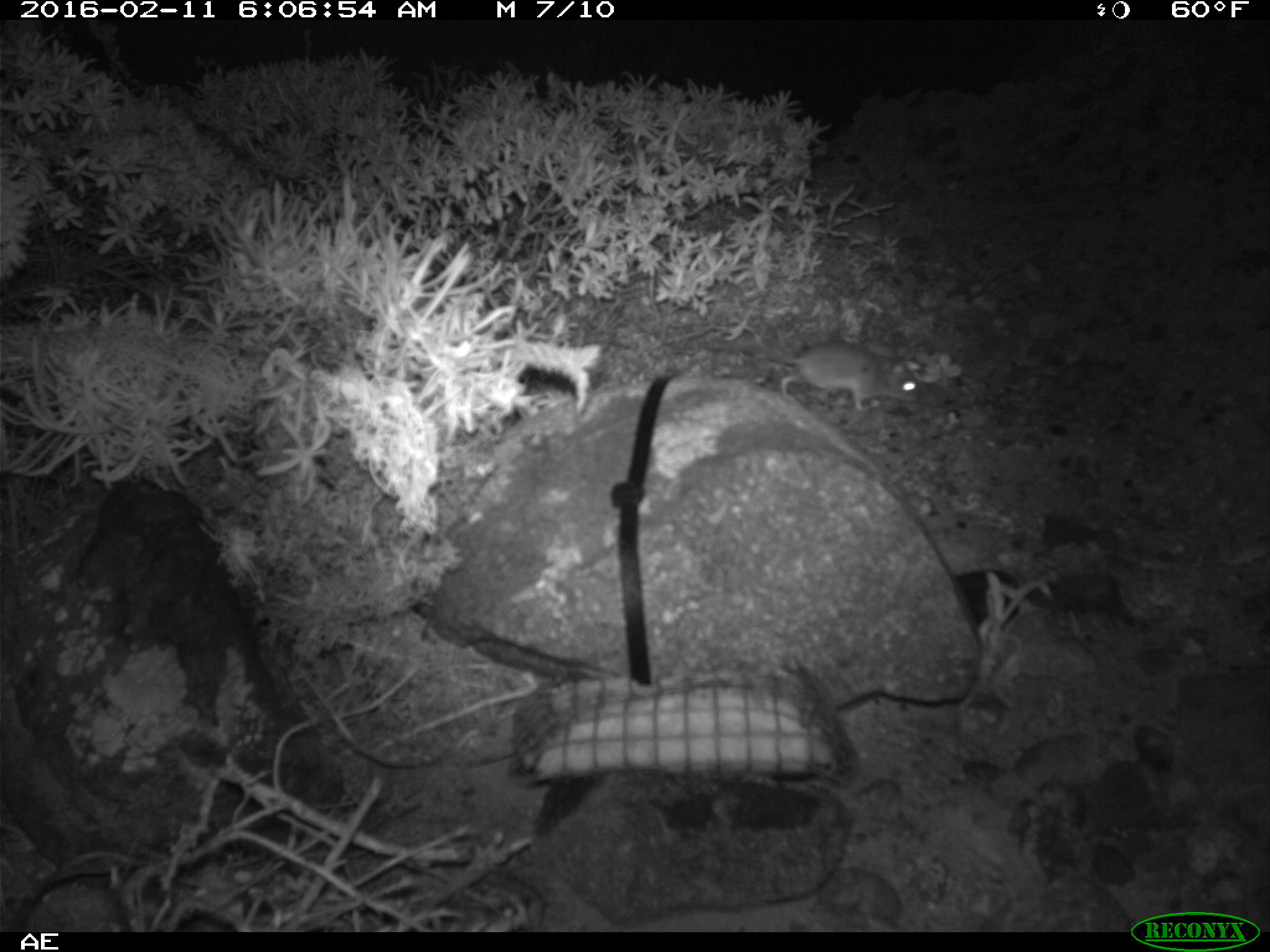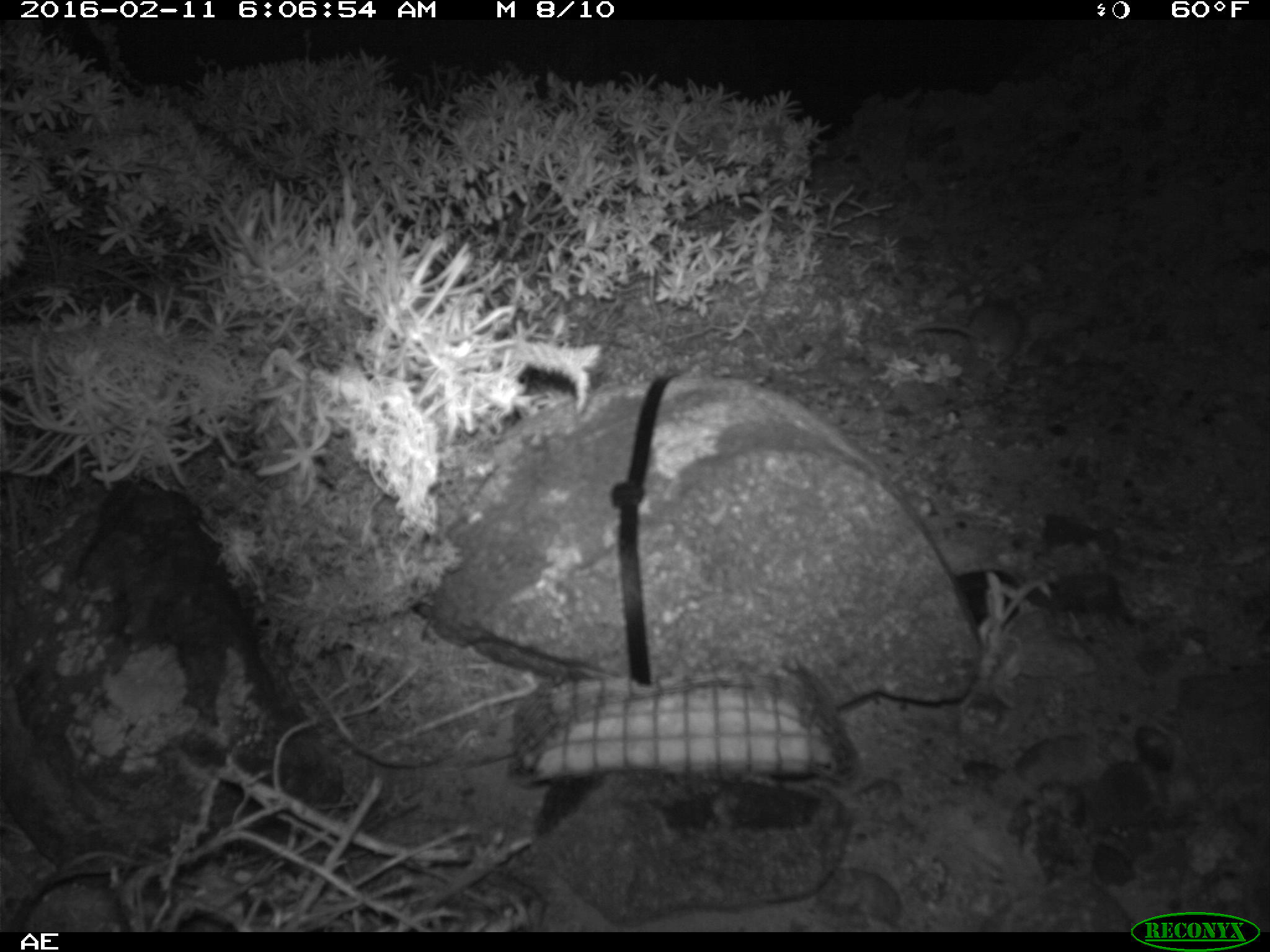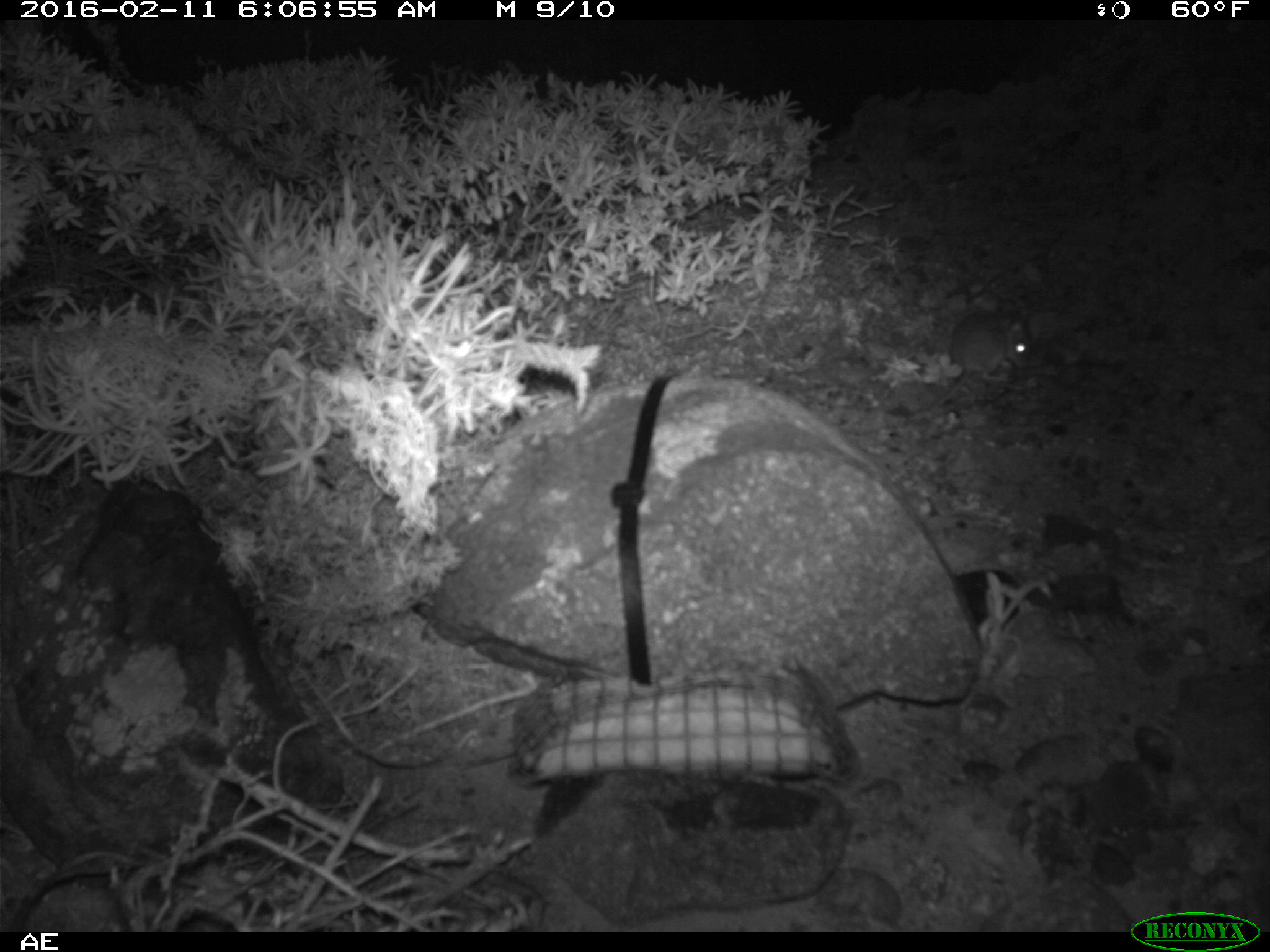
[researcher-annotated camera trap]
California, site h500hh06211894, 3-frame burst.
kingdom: Animalia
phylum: Chordata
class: Mammalia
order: Rodentia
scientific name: Rodentia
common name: rodent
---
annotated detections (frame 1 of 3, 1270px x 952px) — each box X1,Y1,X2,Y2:
rodent: 701,340,920,413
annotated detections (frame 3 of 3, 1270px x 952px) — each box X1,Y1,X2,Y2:
rodent: 869,304,1035,424